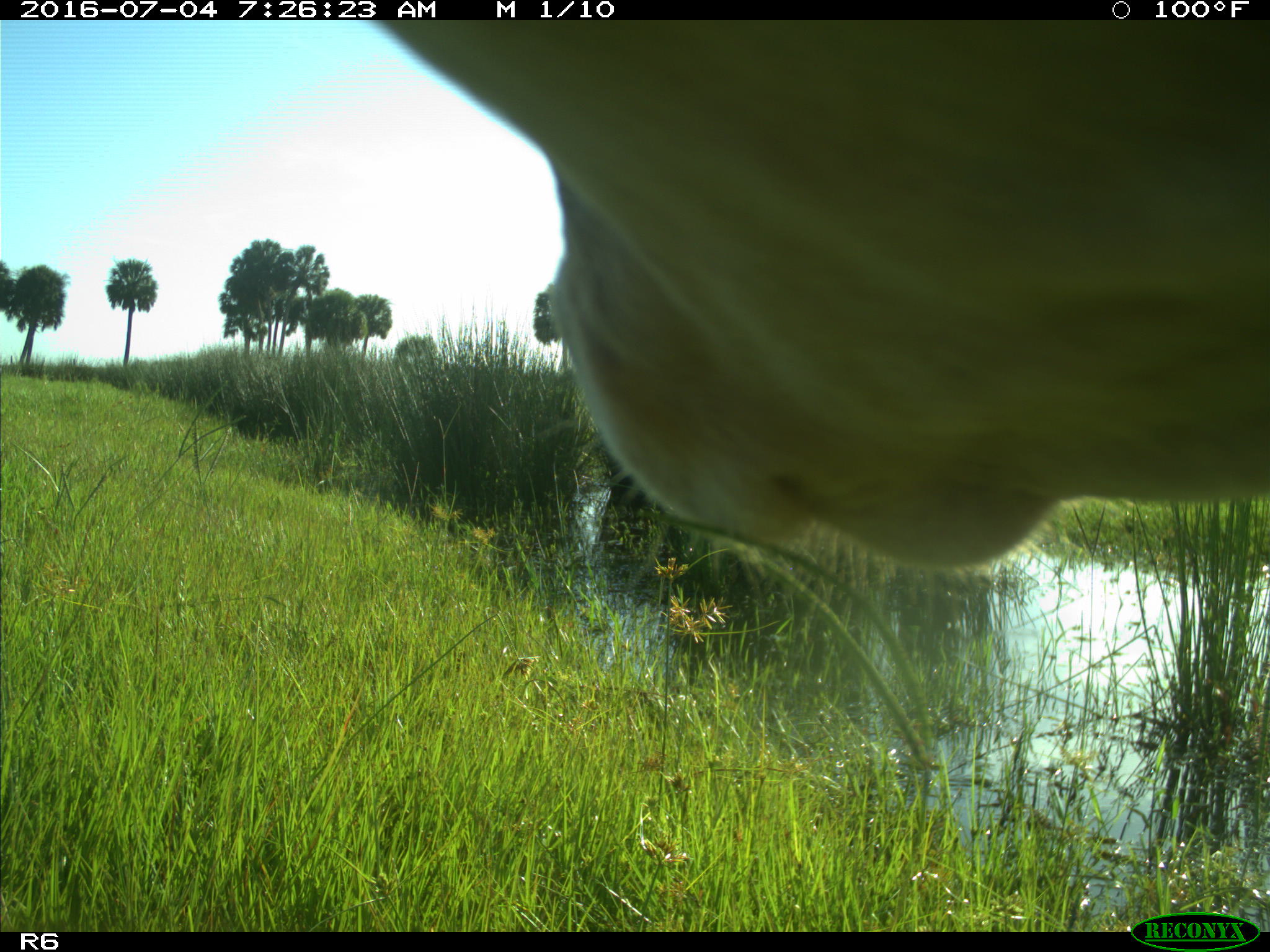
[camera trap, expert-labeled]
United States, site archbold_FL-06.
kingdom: Animalia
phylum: Chordata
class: Mammalia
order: Artiodactyla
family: Bovidae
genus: Bos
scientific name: Bos taurus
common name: domestic cow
Bos taurus (domestic cow).